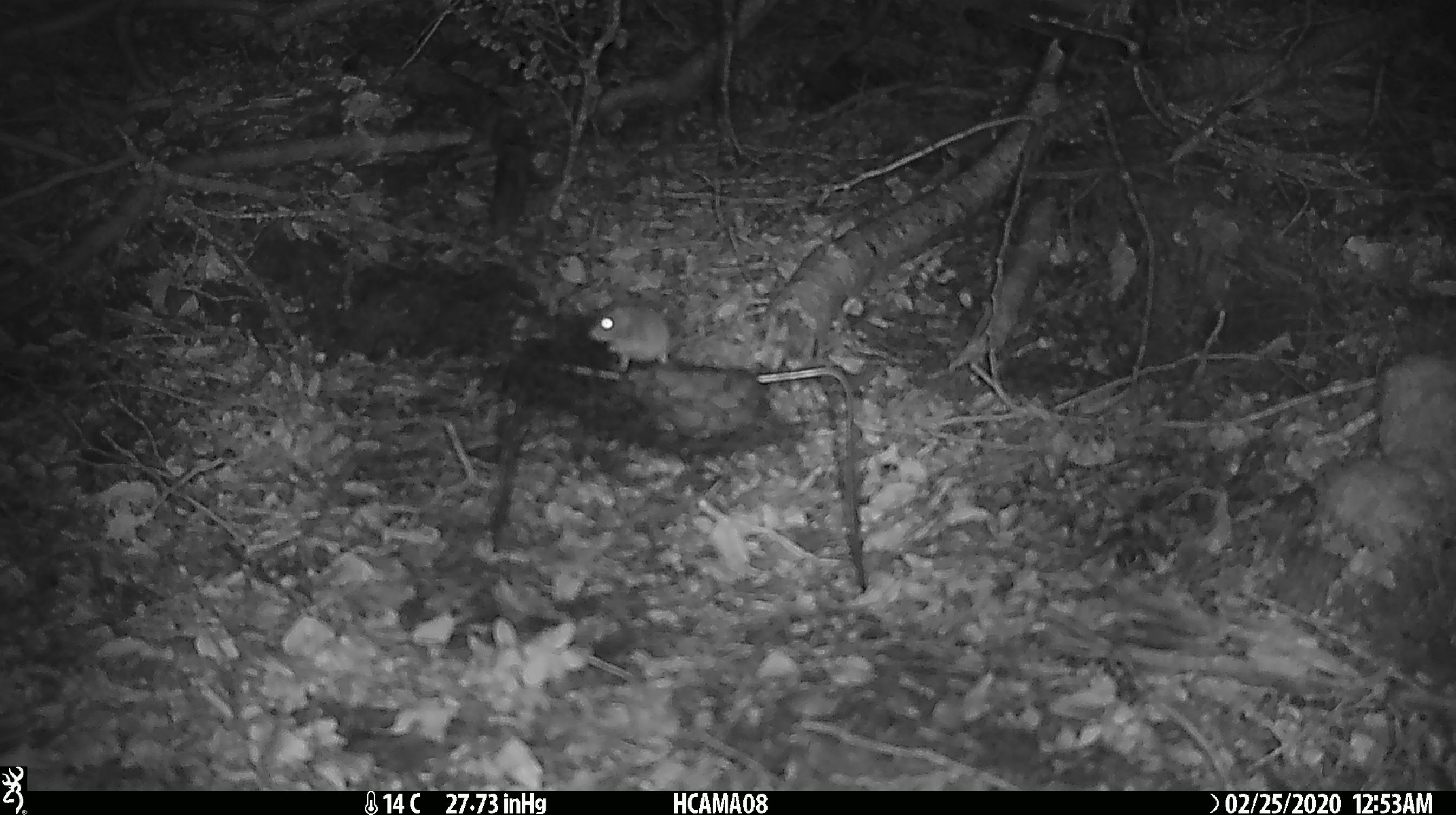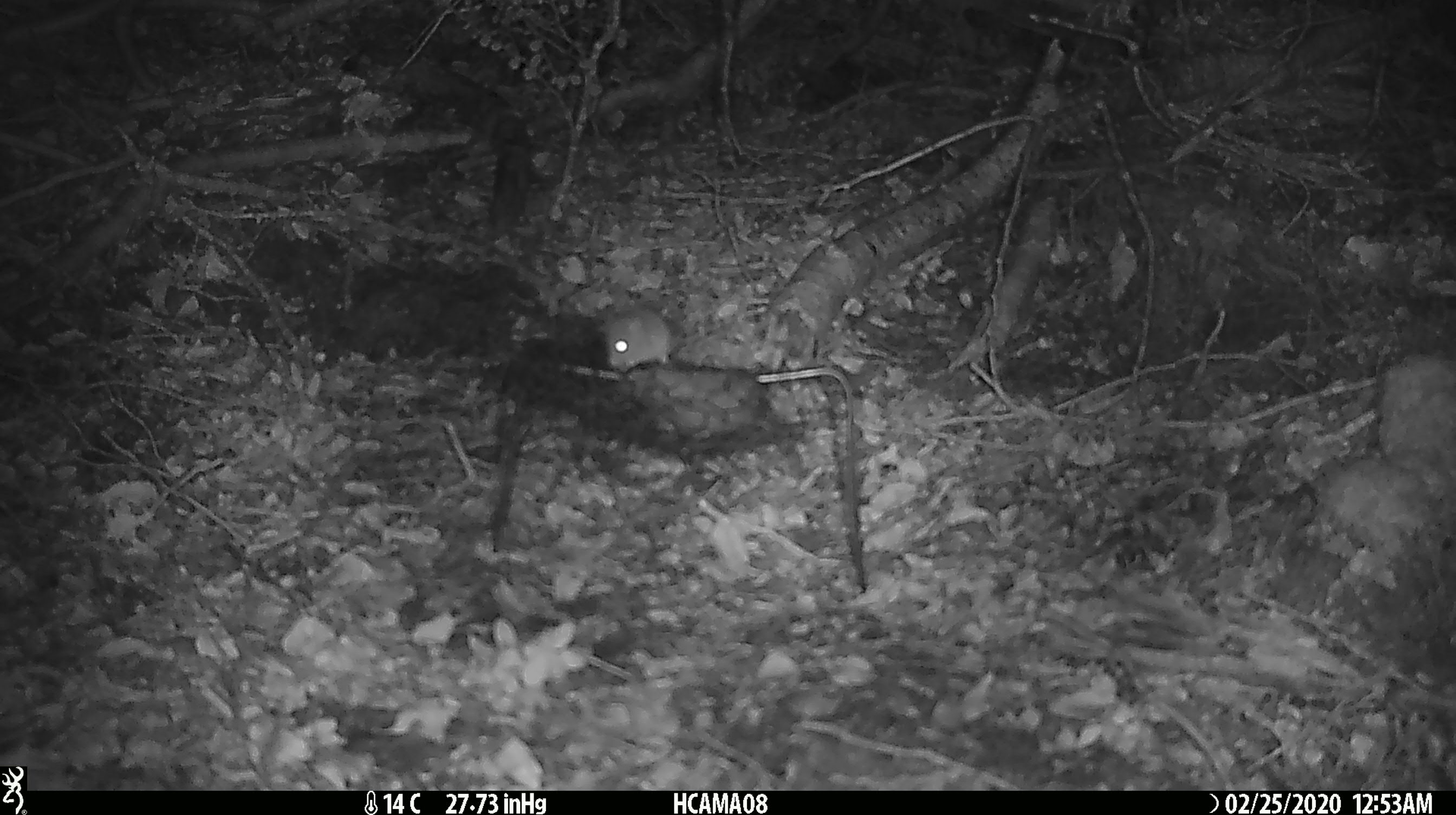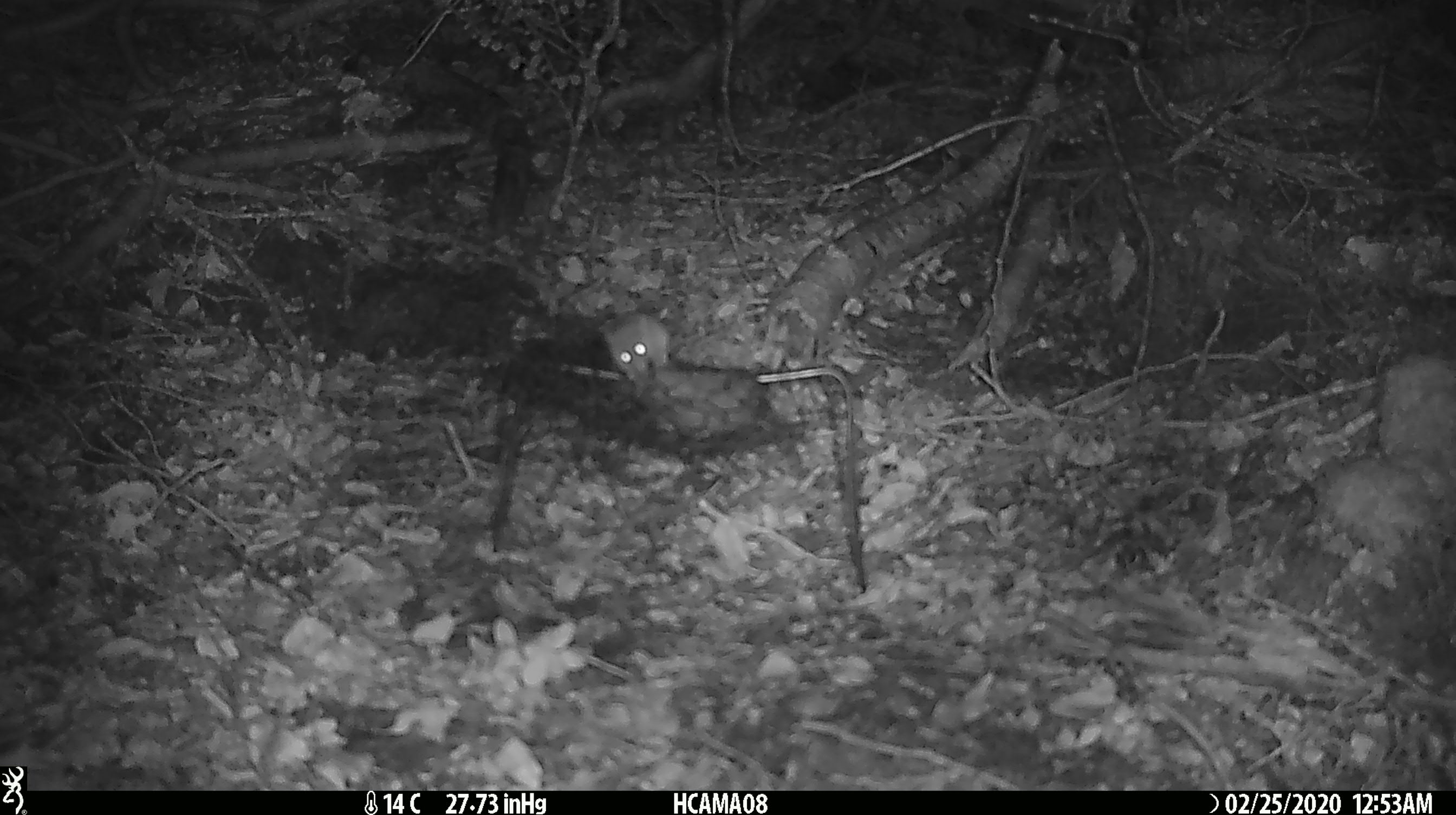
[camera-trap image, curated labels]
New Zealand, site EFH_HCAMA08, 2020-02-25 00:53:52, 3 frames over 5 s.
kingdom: Animalia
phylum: Chordata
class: Mammalia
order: Rodentia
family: Muridae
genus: Mus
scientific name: Mus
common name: mouse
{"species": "mouse (Mus)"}